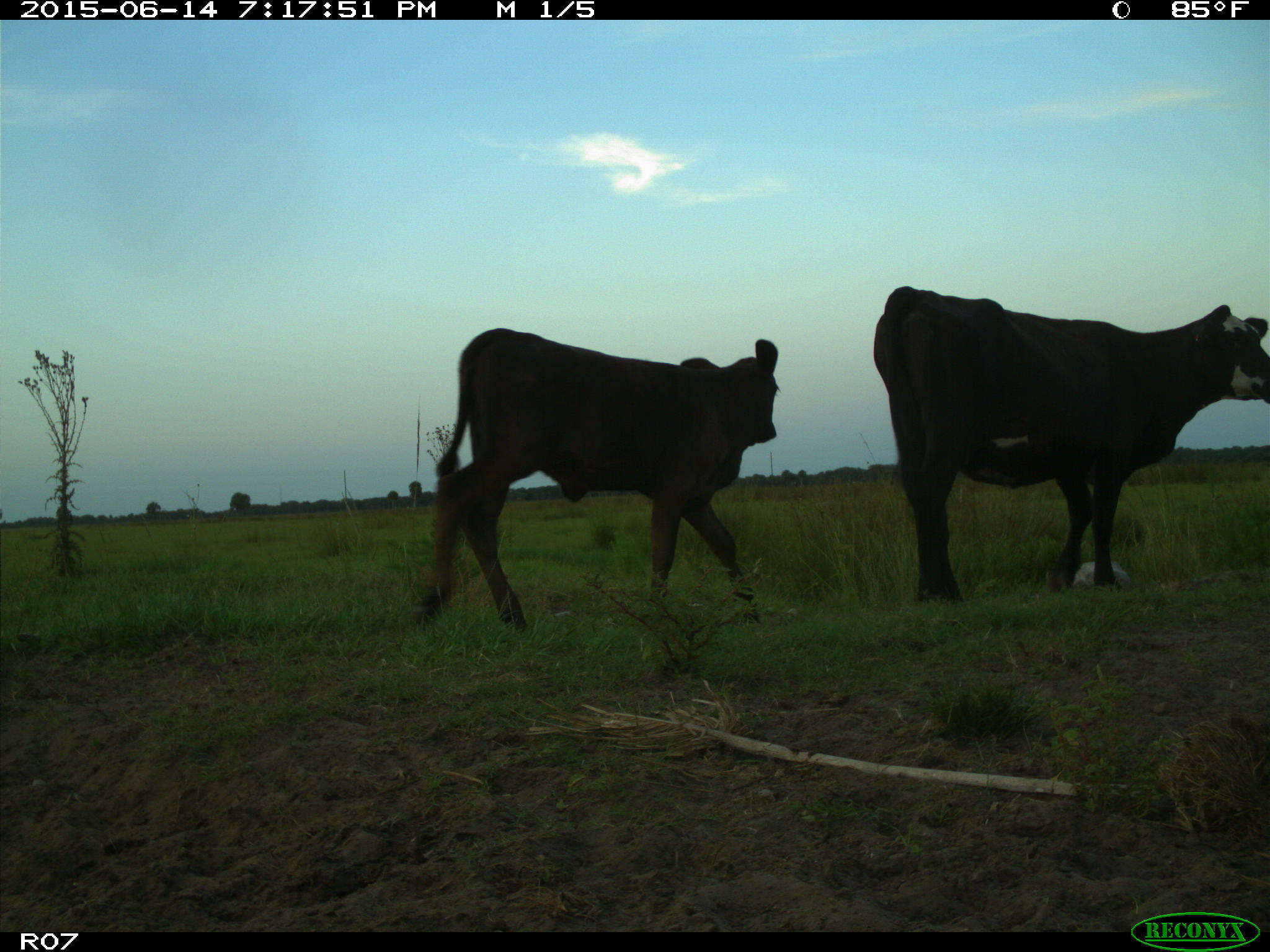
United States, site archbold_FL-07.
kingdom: Animalia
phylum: Chordata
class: Mammalia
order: Artiodactyla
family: Bovidae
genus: Bos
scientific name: Bos taurus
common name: domestic cow